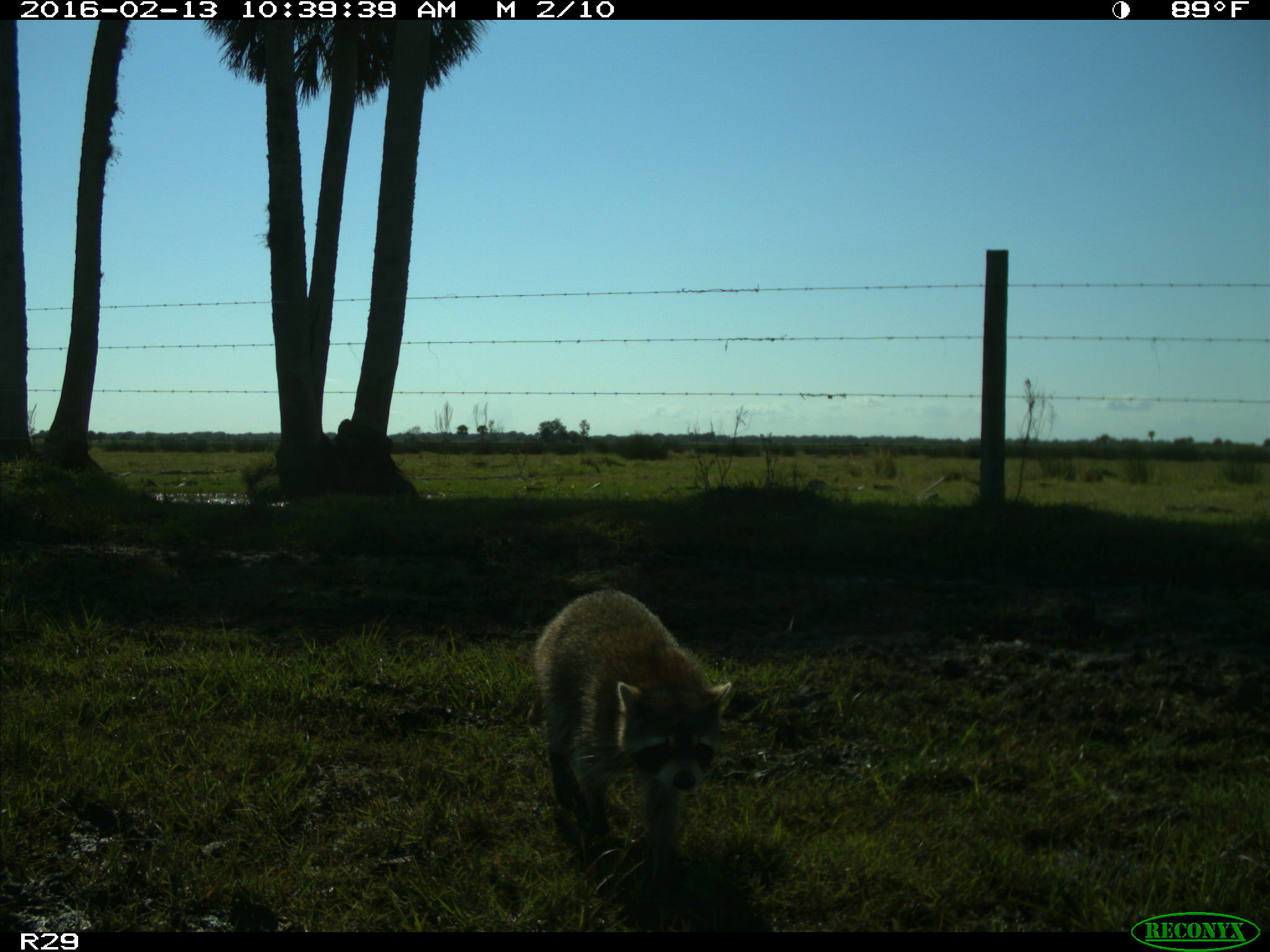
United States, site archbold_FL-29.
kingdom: Animalia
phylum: Chordata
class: Mammalia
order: Carnivora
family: Procyonidae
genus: Procyon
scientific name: Procyon lotor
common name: common raccoon